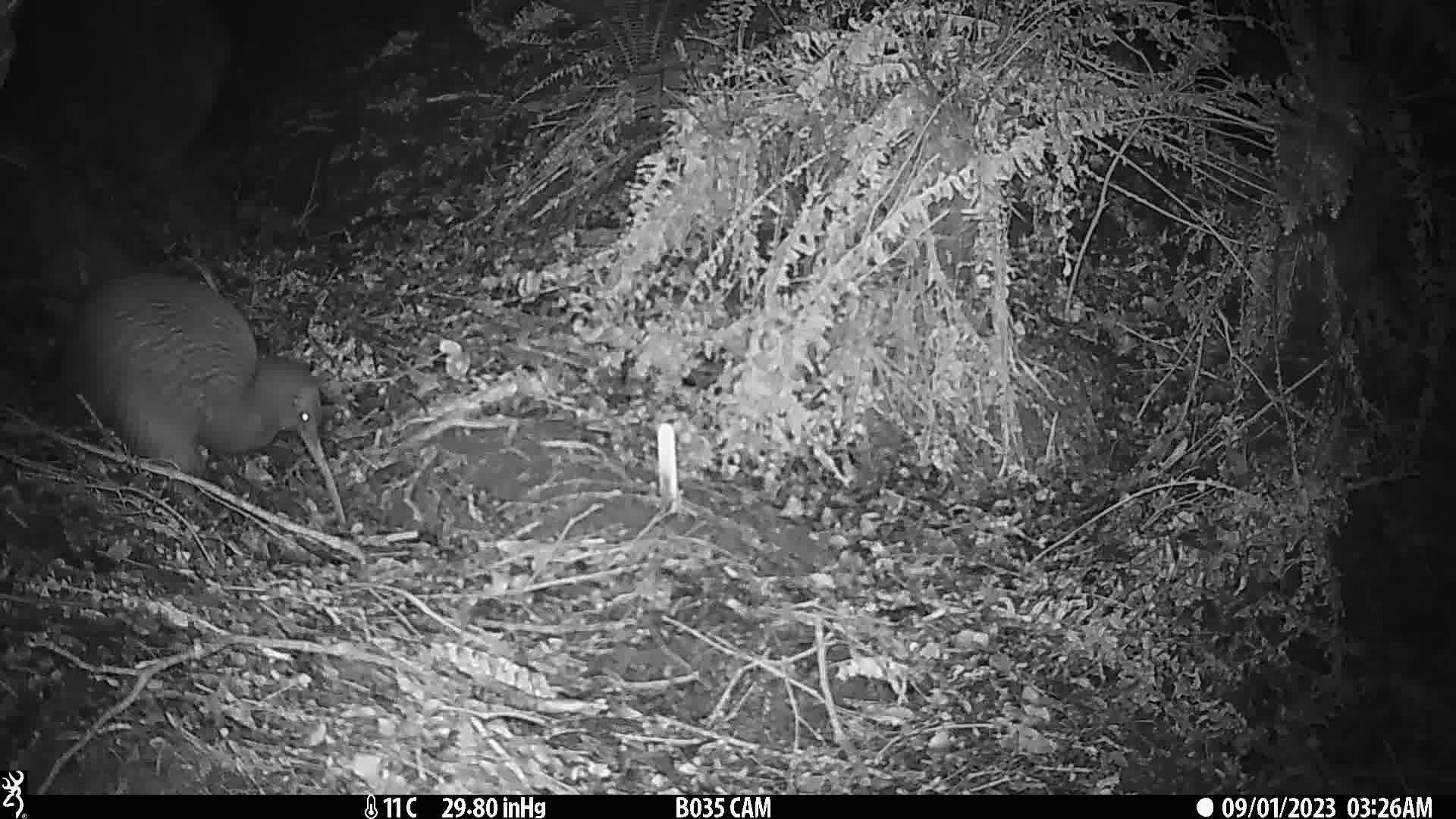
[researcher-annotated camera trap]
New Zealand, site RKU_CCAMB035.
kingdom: Animalia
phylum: Chordata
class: Aves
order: Apterygiformes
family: Apterygidae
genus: Apteryx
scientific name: Apteryx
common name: kiwi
Kiwi (Apteryx).